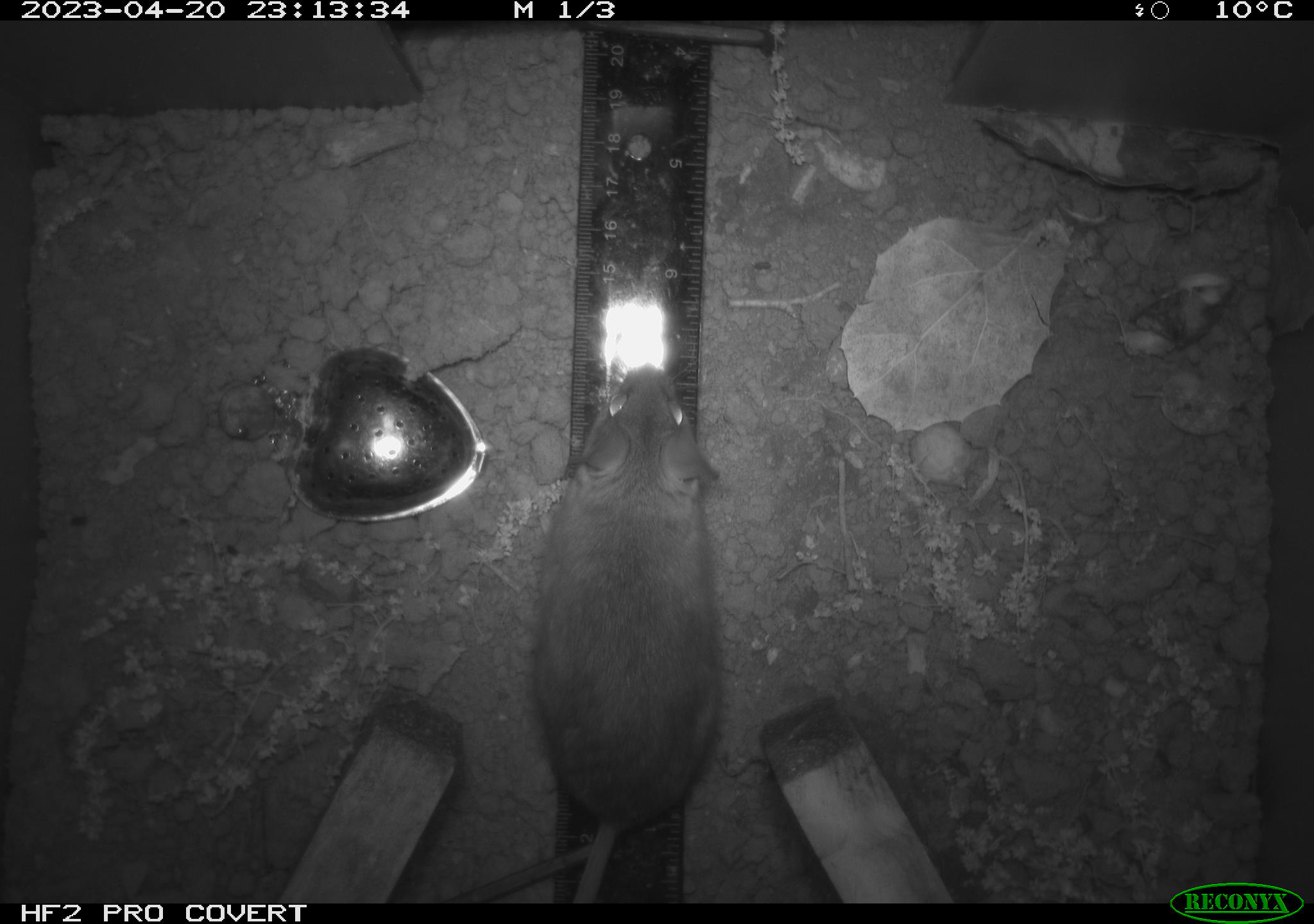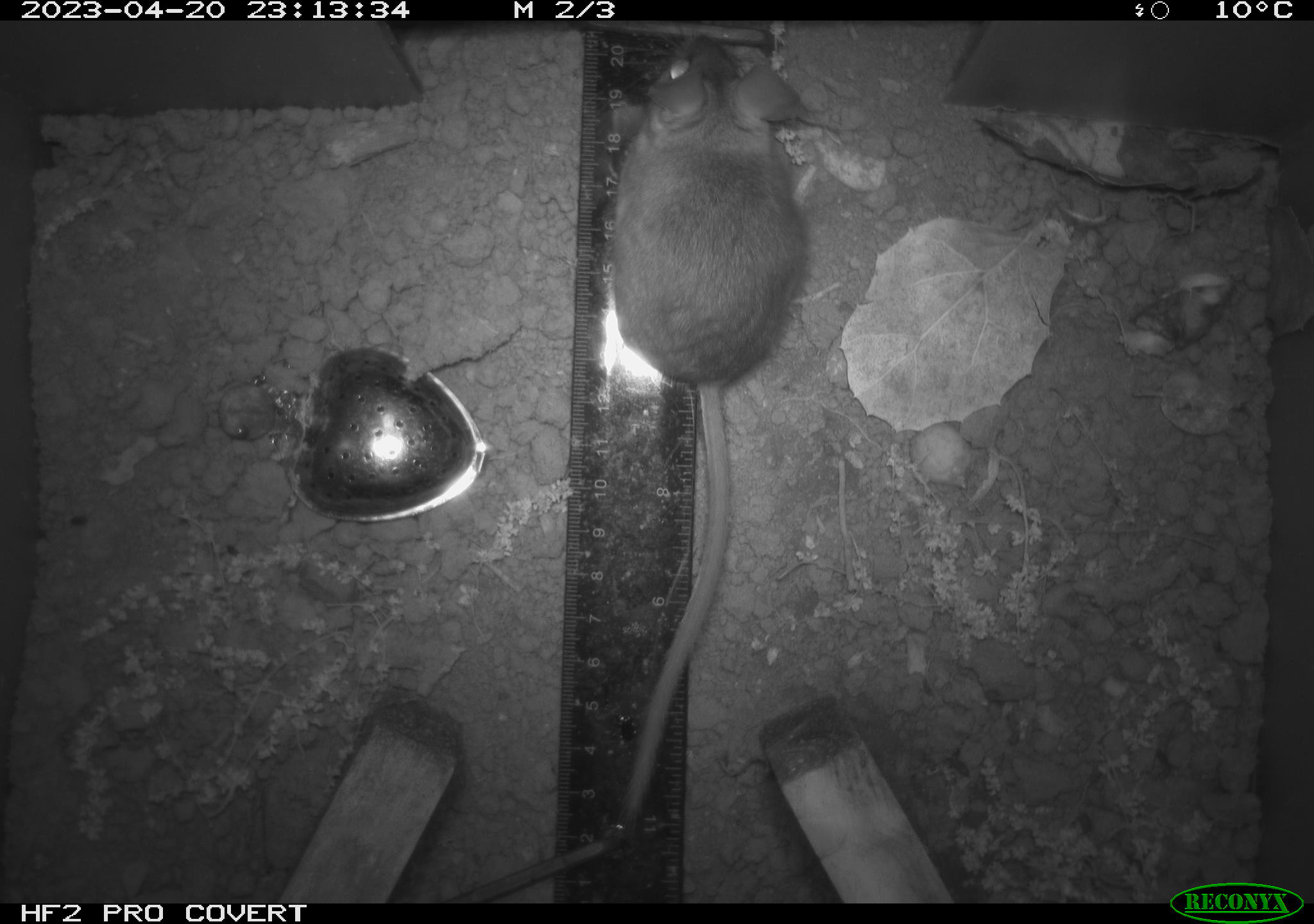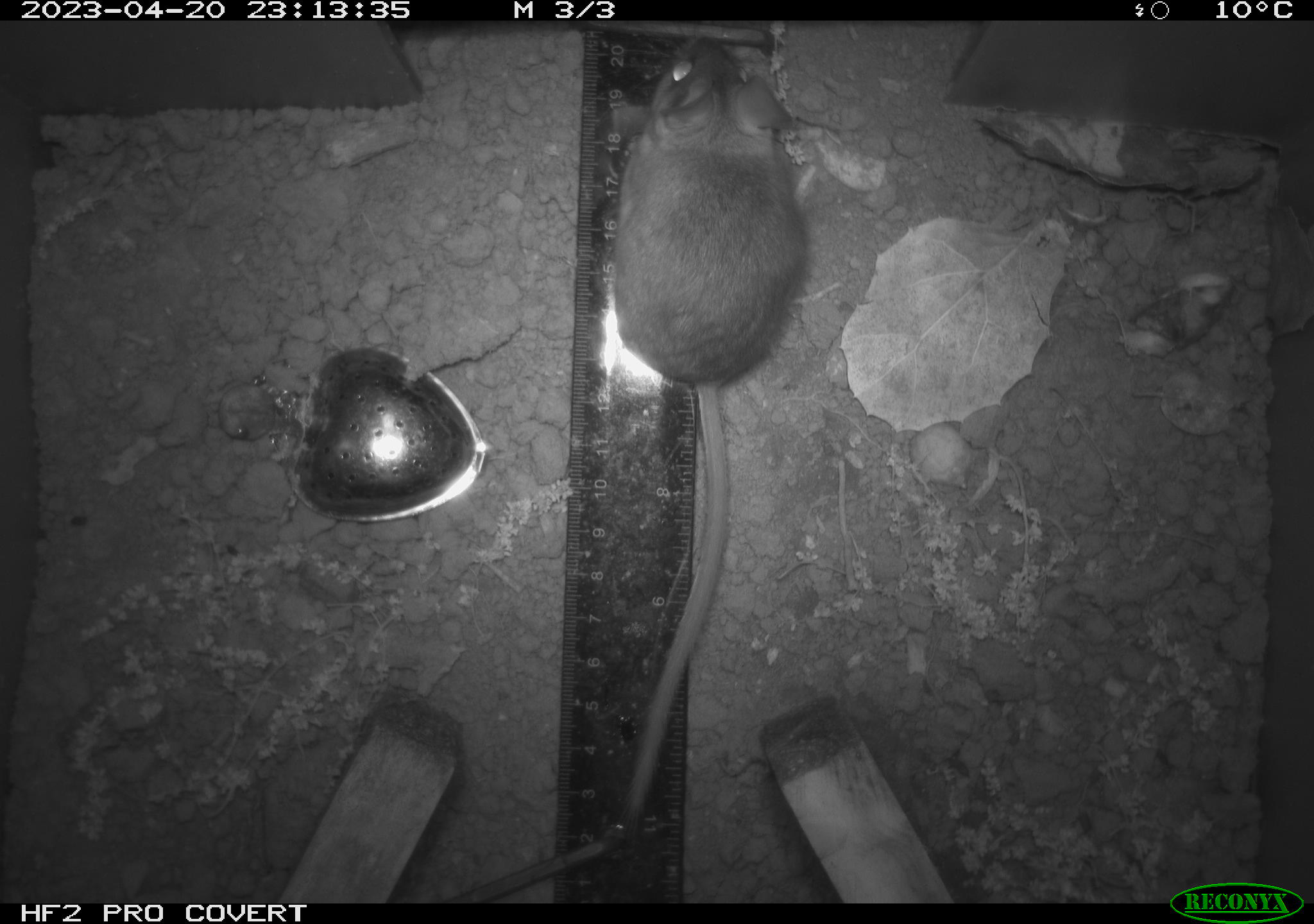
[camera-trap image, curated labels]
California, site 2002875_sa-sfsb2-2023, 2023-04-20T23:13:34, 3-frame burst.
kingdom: Animalia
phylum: Chordata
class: Mammalia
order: Rodentia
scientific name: Rodentia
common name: mouse species